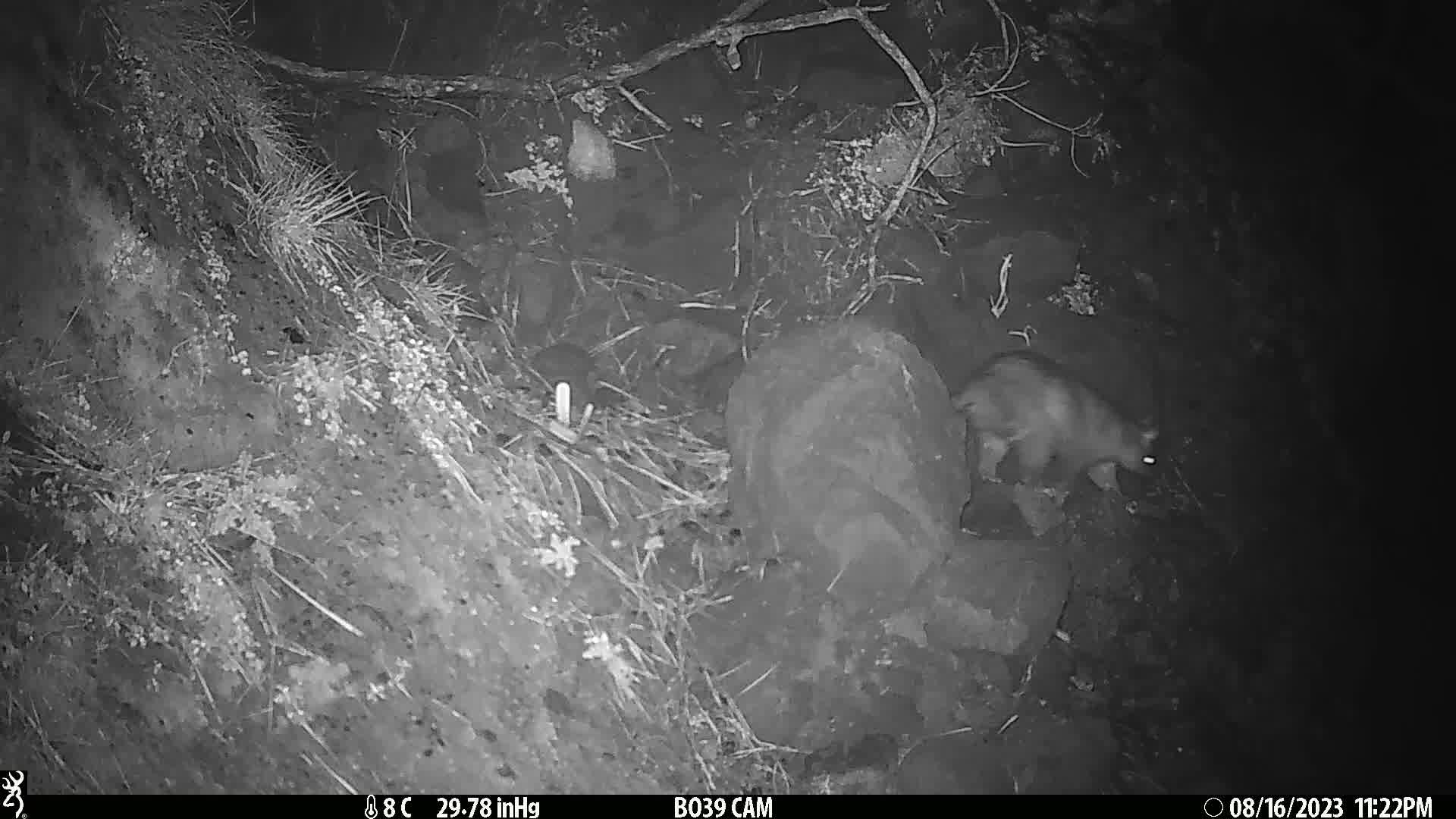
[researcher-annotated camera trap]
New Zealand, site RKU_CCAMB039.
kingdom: Animalia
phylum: Chordata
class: Mammalia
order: Diprotodontia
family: Phalangeridae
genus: Trichosurus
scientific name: Trichosurus vulpecula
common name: common brushtail possum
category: possum